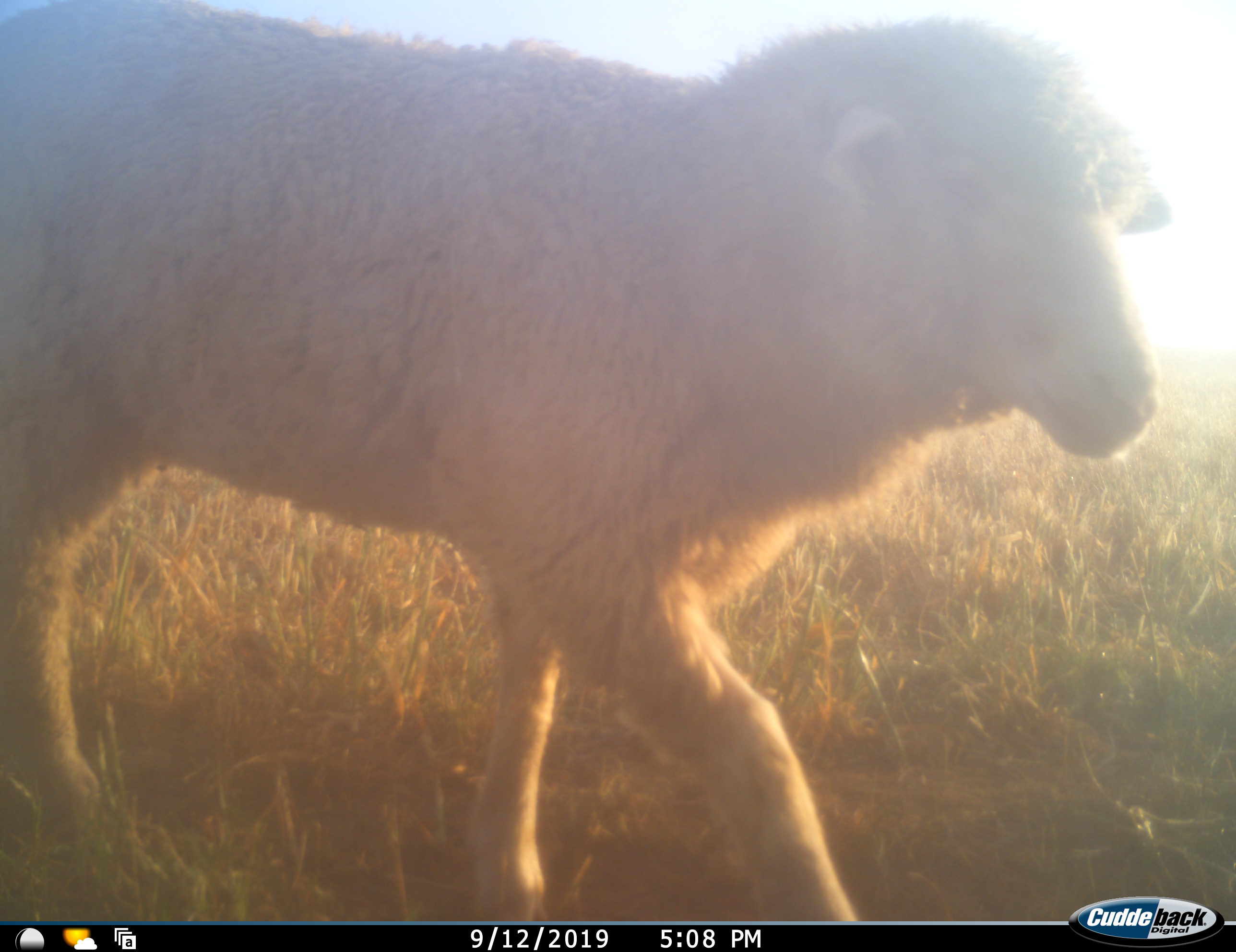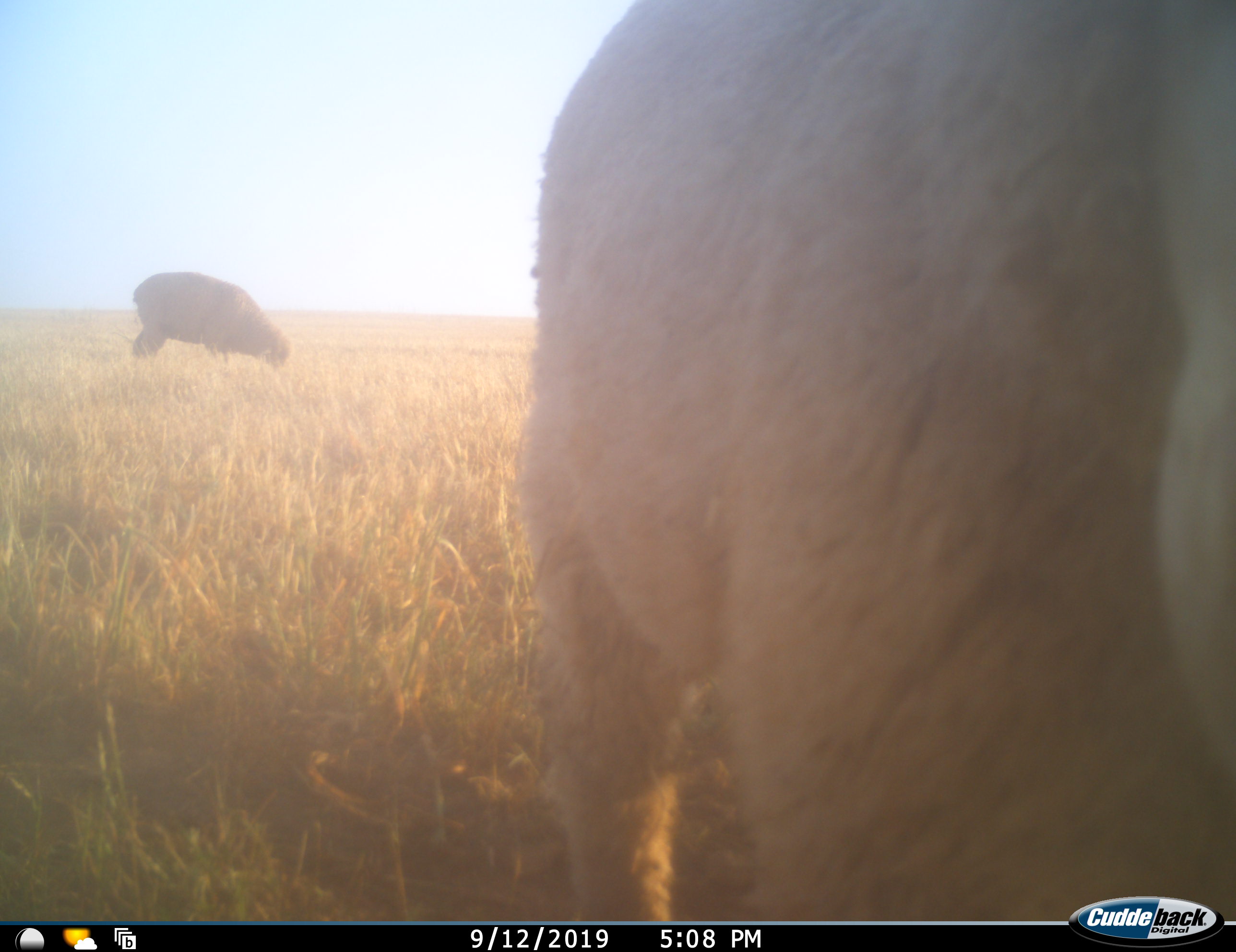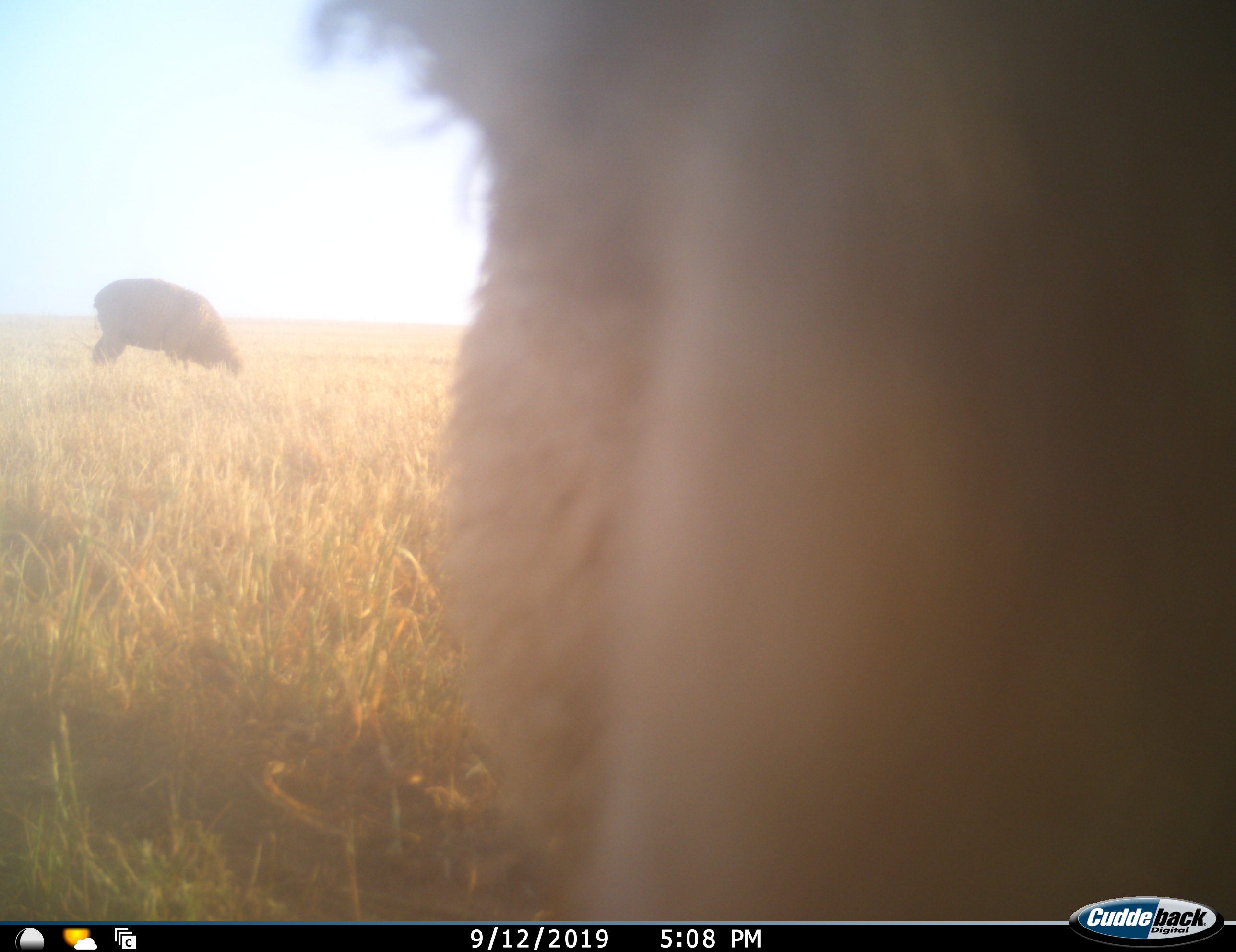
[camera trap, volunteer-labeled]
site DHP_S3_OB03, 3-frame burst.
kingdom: Animalia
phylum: Chordata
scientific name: Vertebrata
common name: domestic animal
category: domesticanimal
Domesticanimal (domestic animal) (Vertebrata), count 2. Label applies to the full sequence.